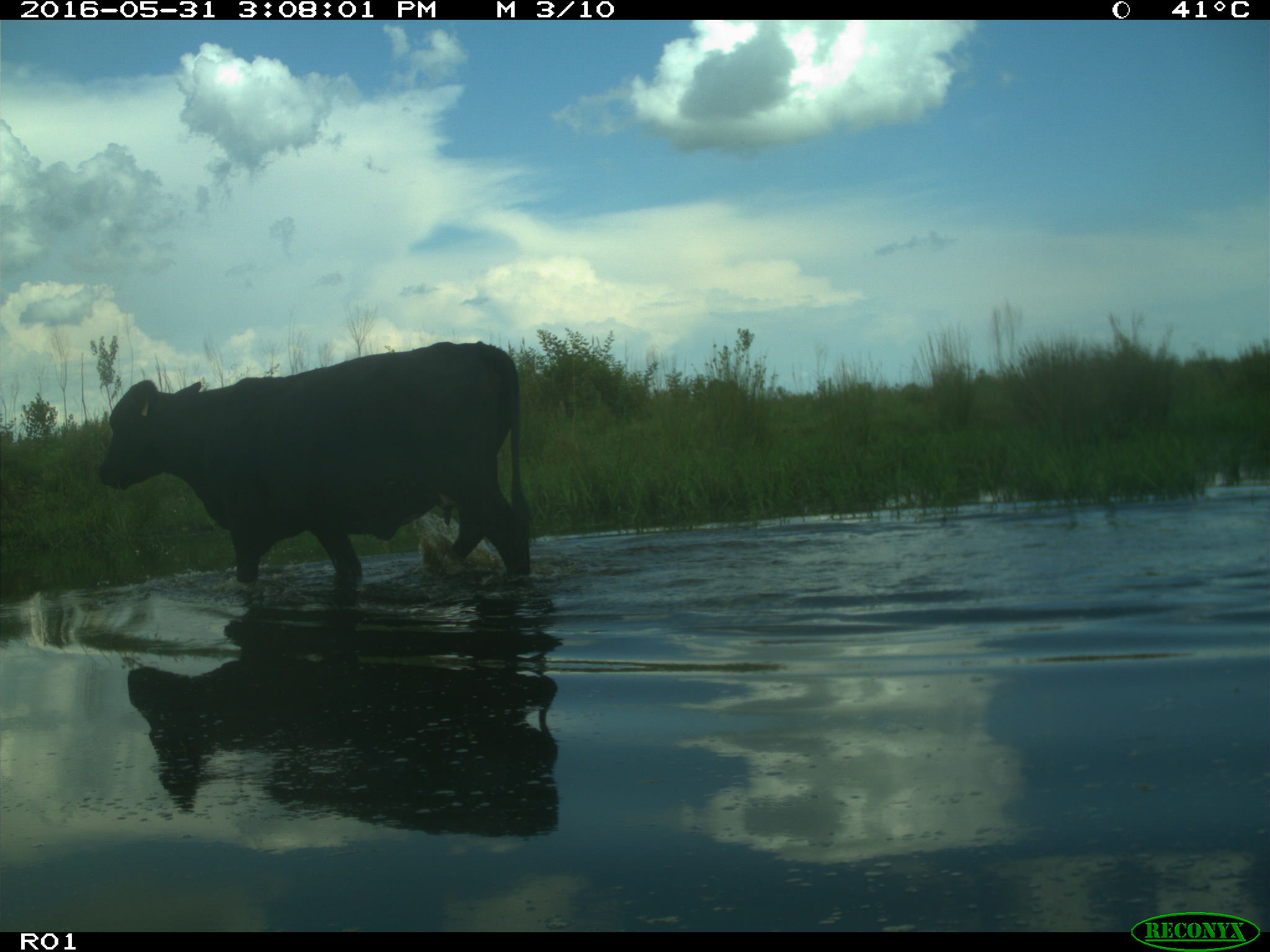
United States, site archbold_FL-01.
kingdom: Animalia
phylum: Chordata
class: Mammalia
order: Artiodactyla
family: Bovidae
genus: Bos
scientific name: Bos taurus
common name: domestic cow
Bos taurus (domestic cow).